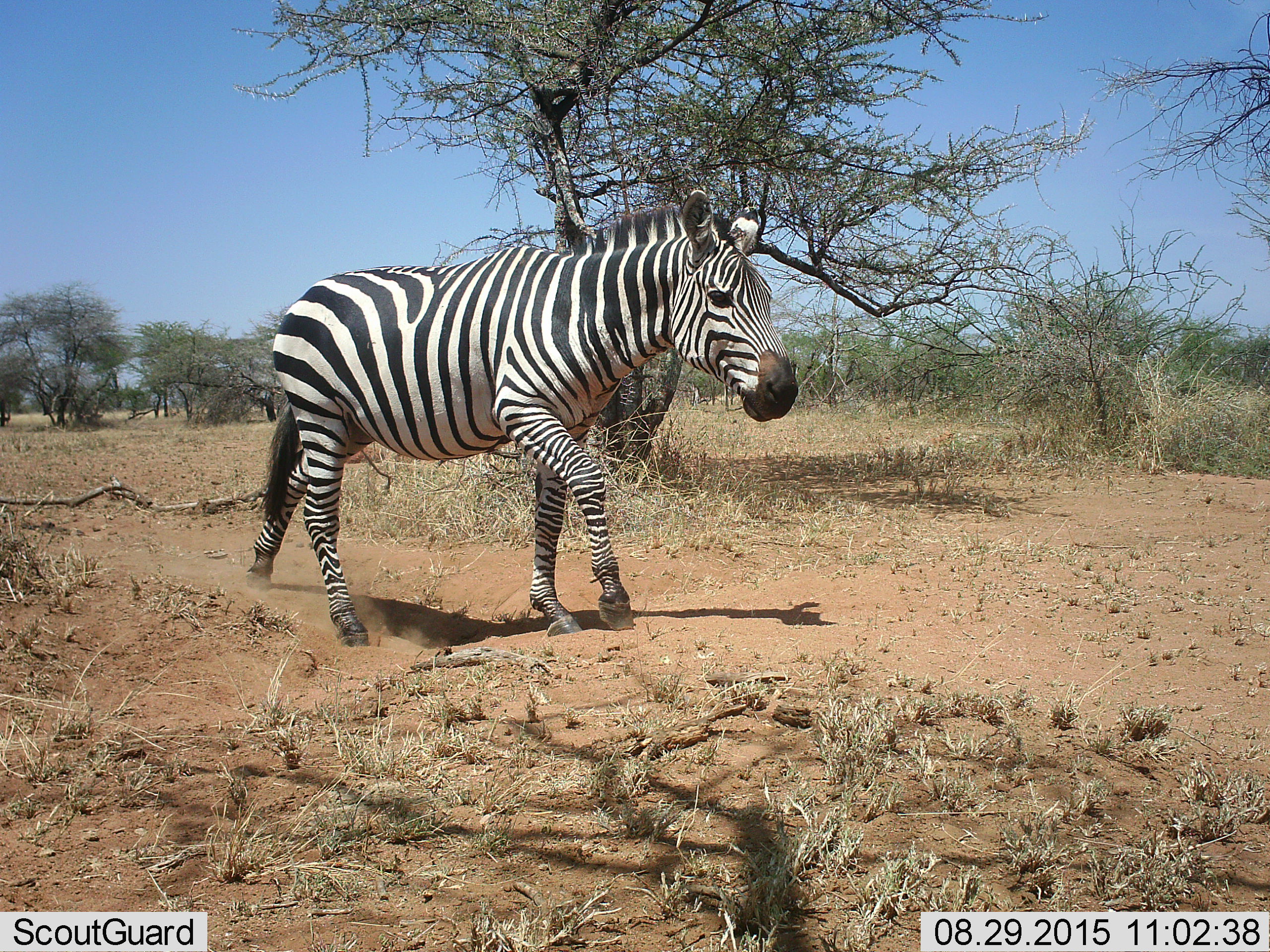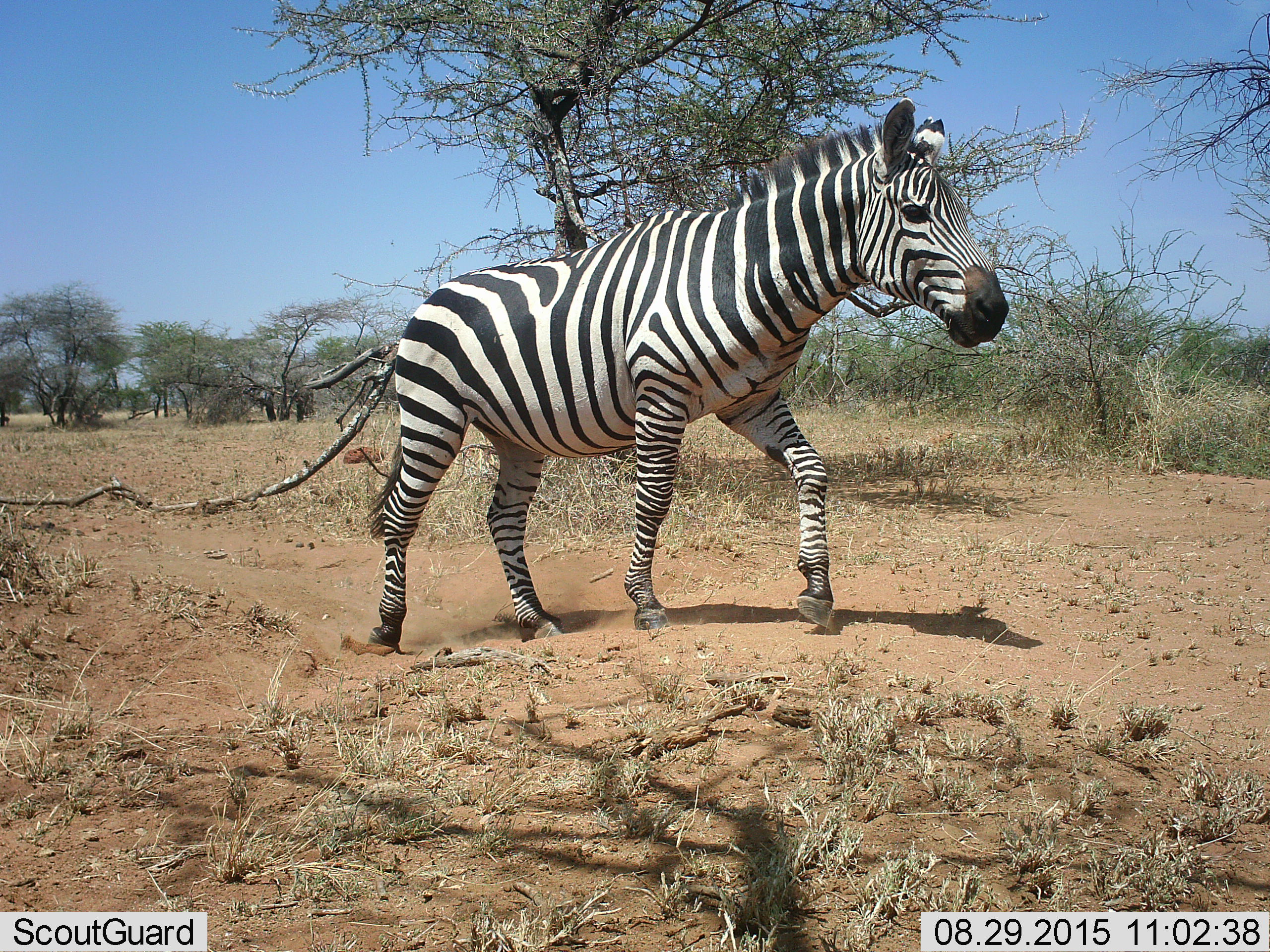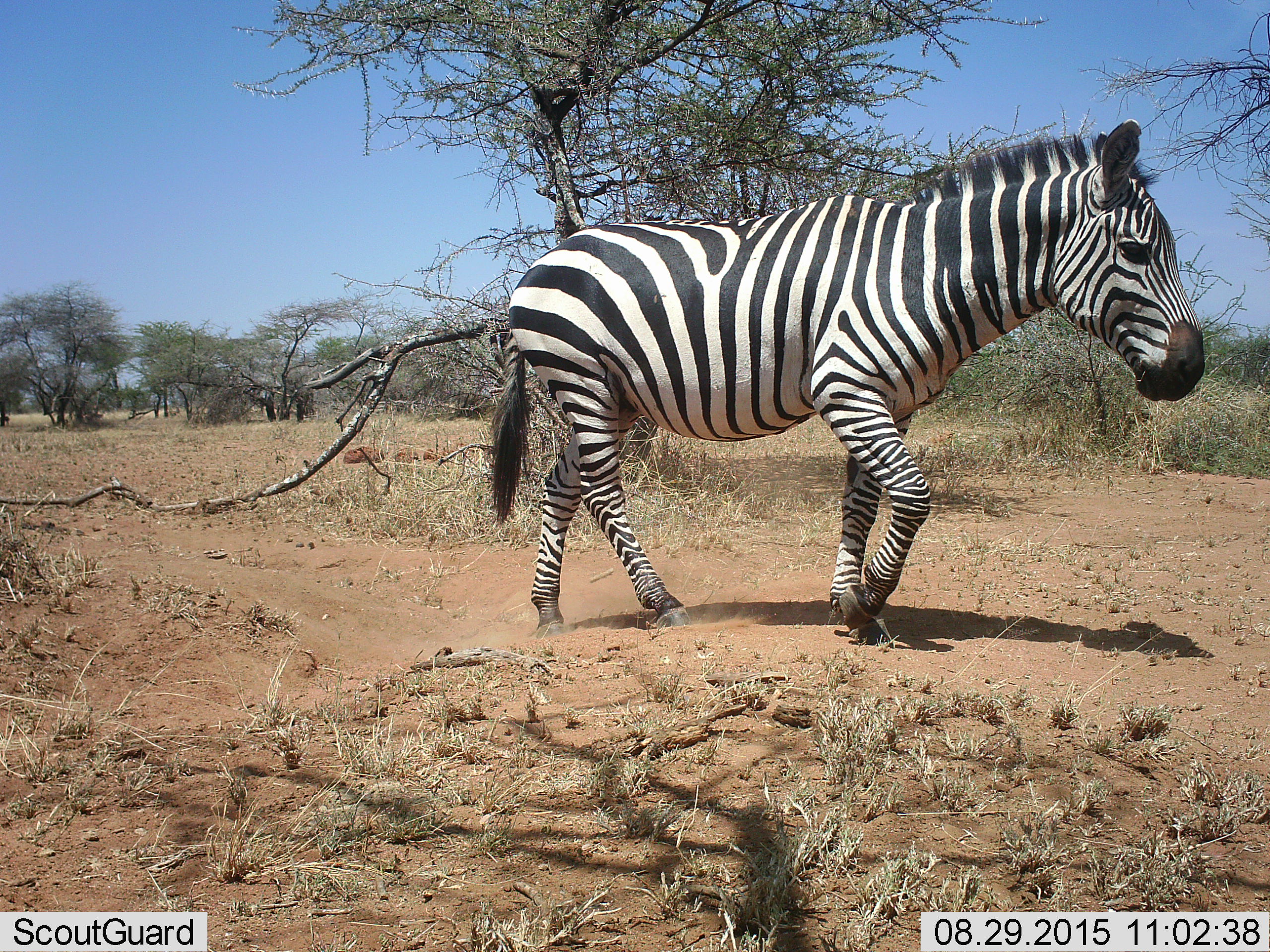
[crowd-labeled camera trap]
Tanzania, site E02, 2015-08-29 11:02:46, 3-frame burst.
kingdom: Animalia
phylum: Chordata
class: Mammalia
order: Perissodactyla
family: Equidae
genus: Equus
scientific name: Equus quagga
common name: plains zebra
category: zebra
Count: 1.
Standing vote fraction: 5%.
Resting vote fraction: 0%.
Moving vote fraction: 95%.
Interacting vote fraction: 0%.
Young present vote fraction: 5%.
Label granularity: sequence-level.